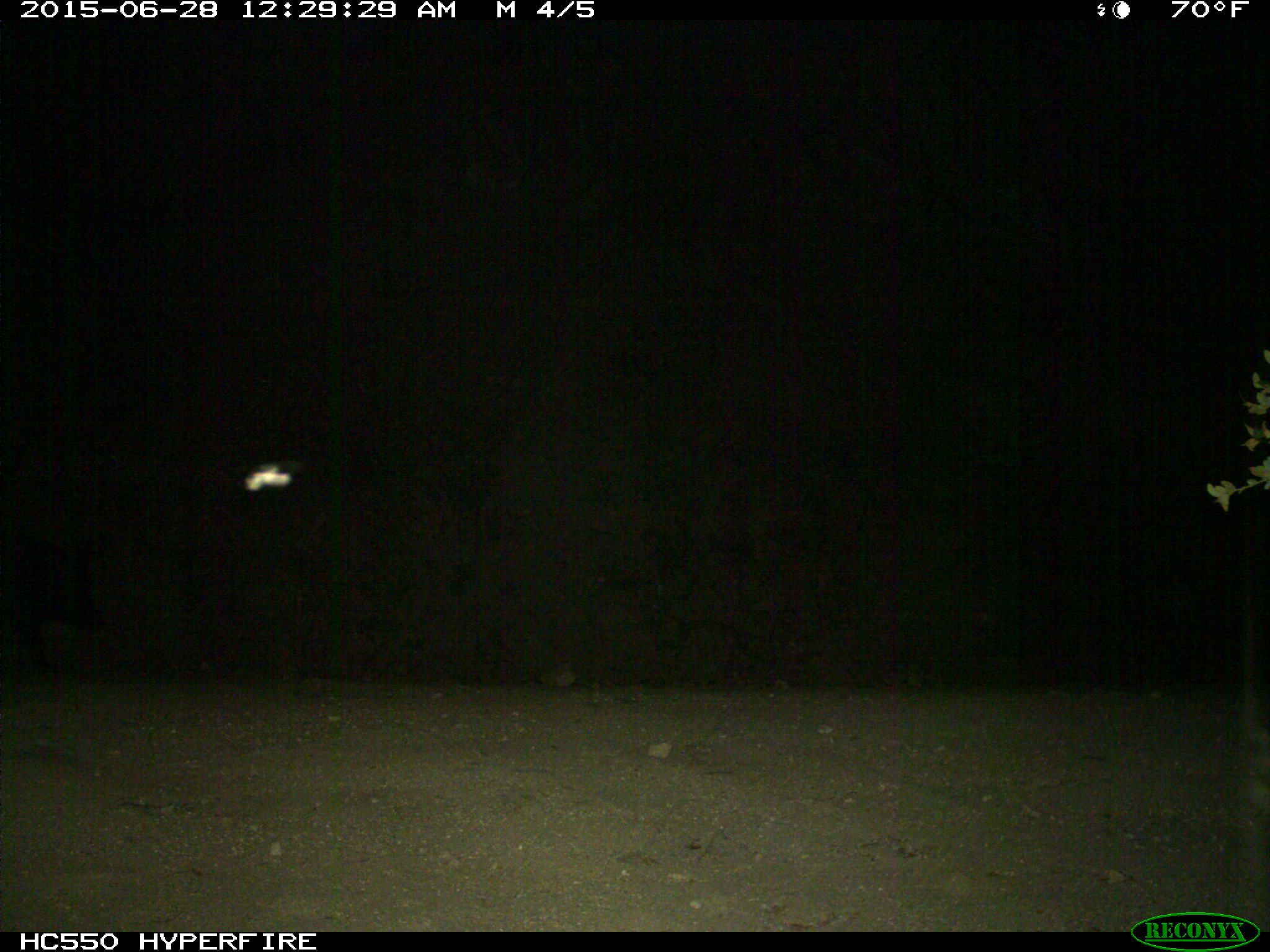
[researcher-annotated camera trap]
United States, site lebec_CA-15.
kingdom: Animalia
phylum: Chordata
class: Mammalia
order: Artiodactyla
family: Suidae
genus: Sus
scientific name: Sus scrofa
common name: wild boar